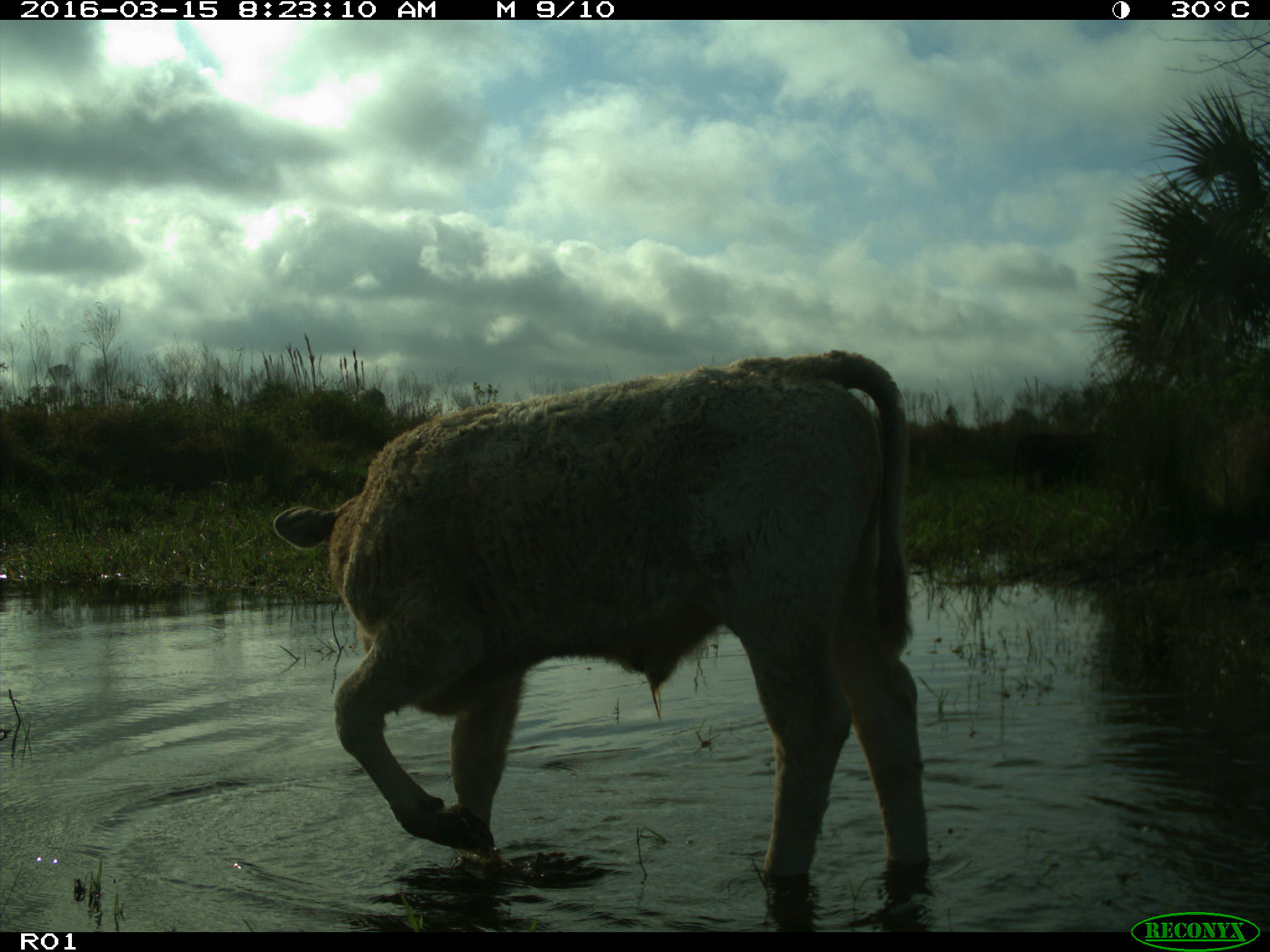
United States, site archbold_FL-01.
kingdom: Animalia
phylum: Chordata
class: Mammalia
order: Artiodactyla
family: Bovidae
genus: Bos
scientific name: Bos taurus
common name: domestic cow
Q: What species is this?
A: Bos taurus (domestic cow).